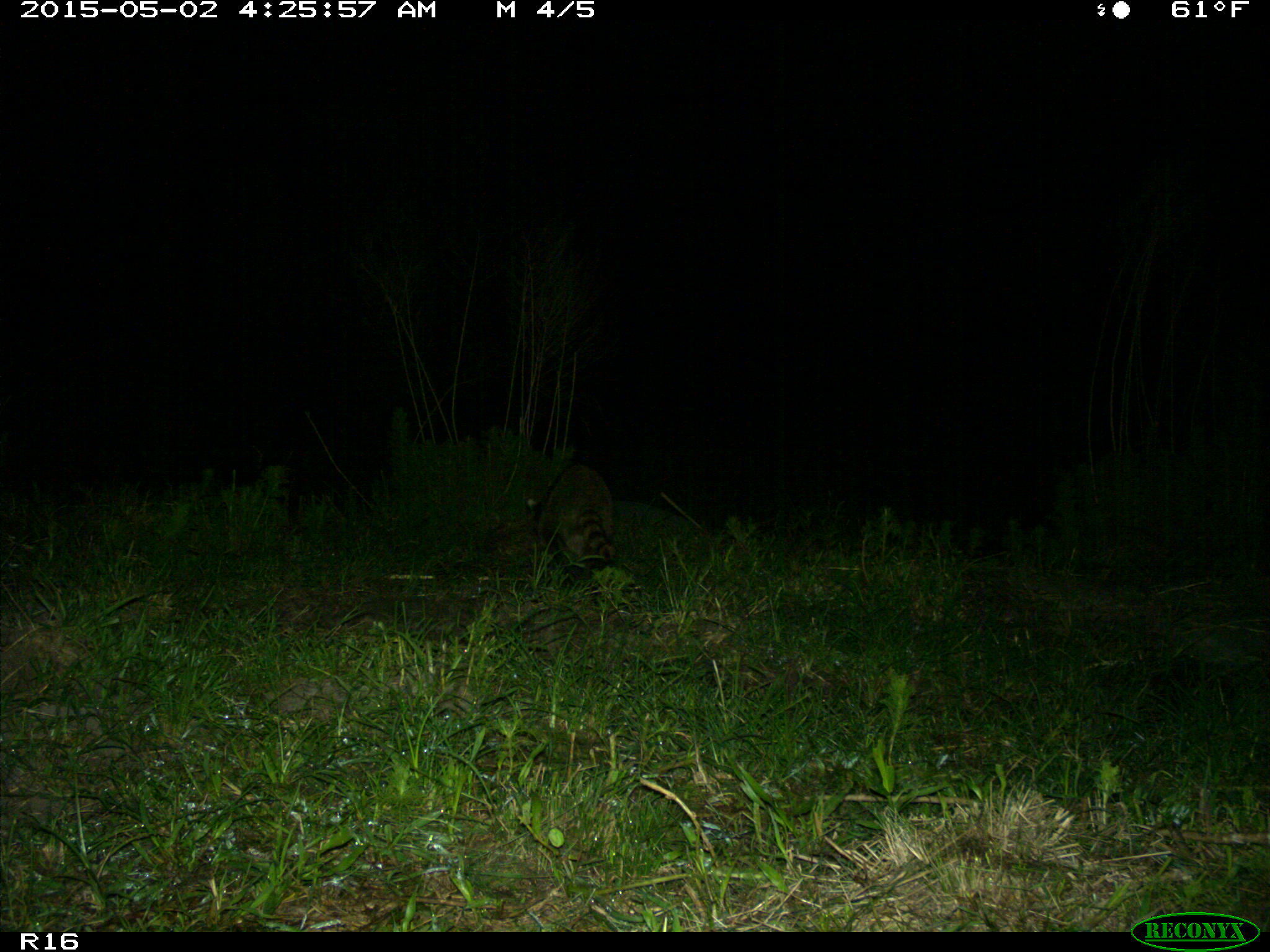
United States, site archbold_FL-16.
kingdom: Animalia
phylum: Chordata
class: Mammalia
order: Carnivora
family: Procyonidae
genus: Procyon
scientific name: Procyon lotor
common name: common raccoon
Procyon lotor (common raccoon).